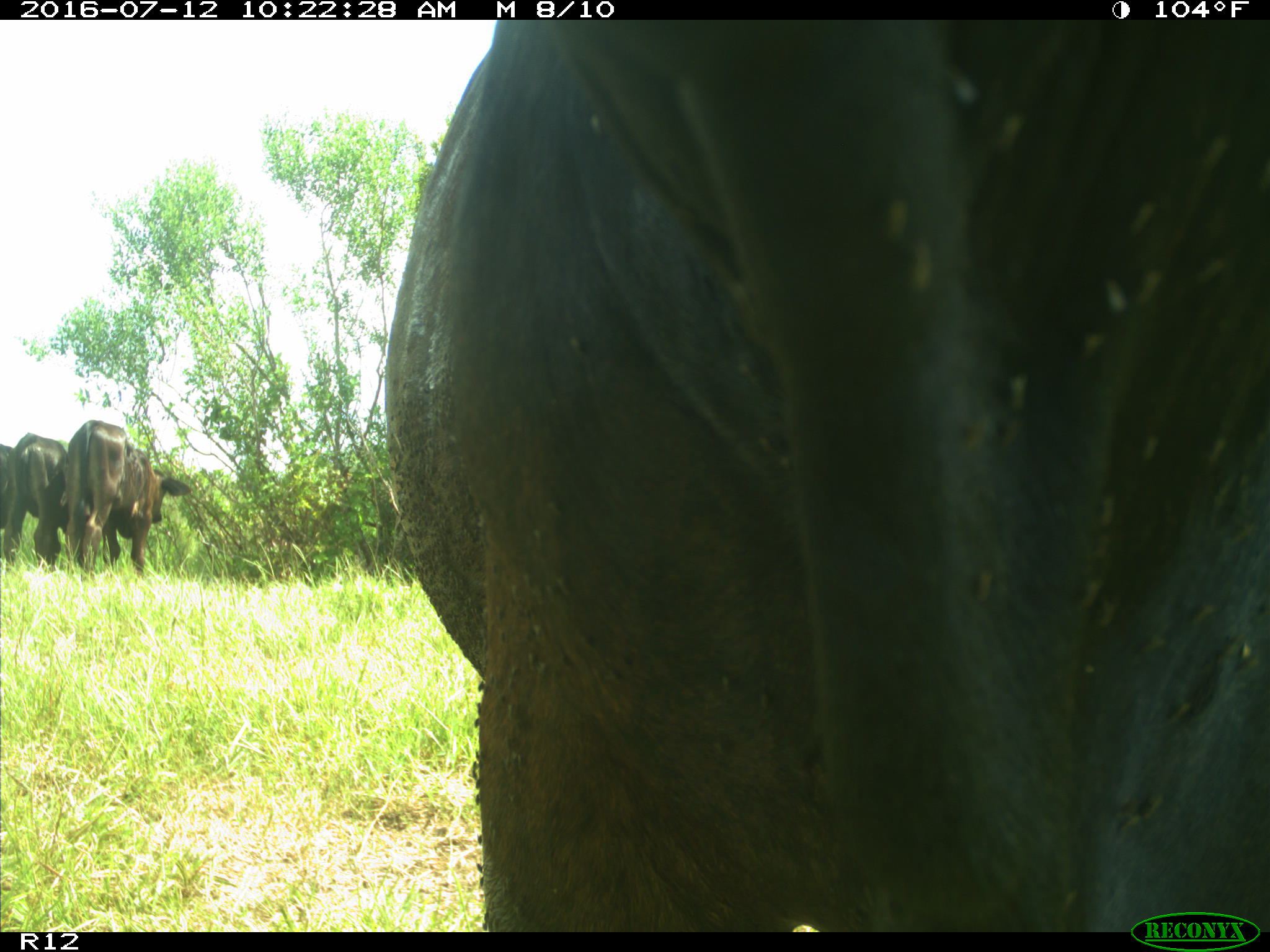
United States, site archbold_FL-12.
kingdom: Animalia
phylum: Chordata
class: Mammalia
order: Artiodactyla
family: Bovidae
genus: Bos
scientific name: Bos taurus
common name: domestic cow